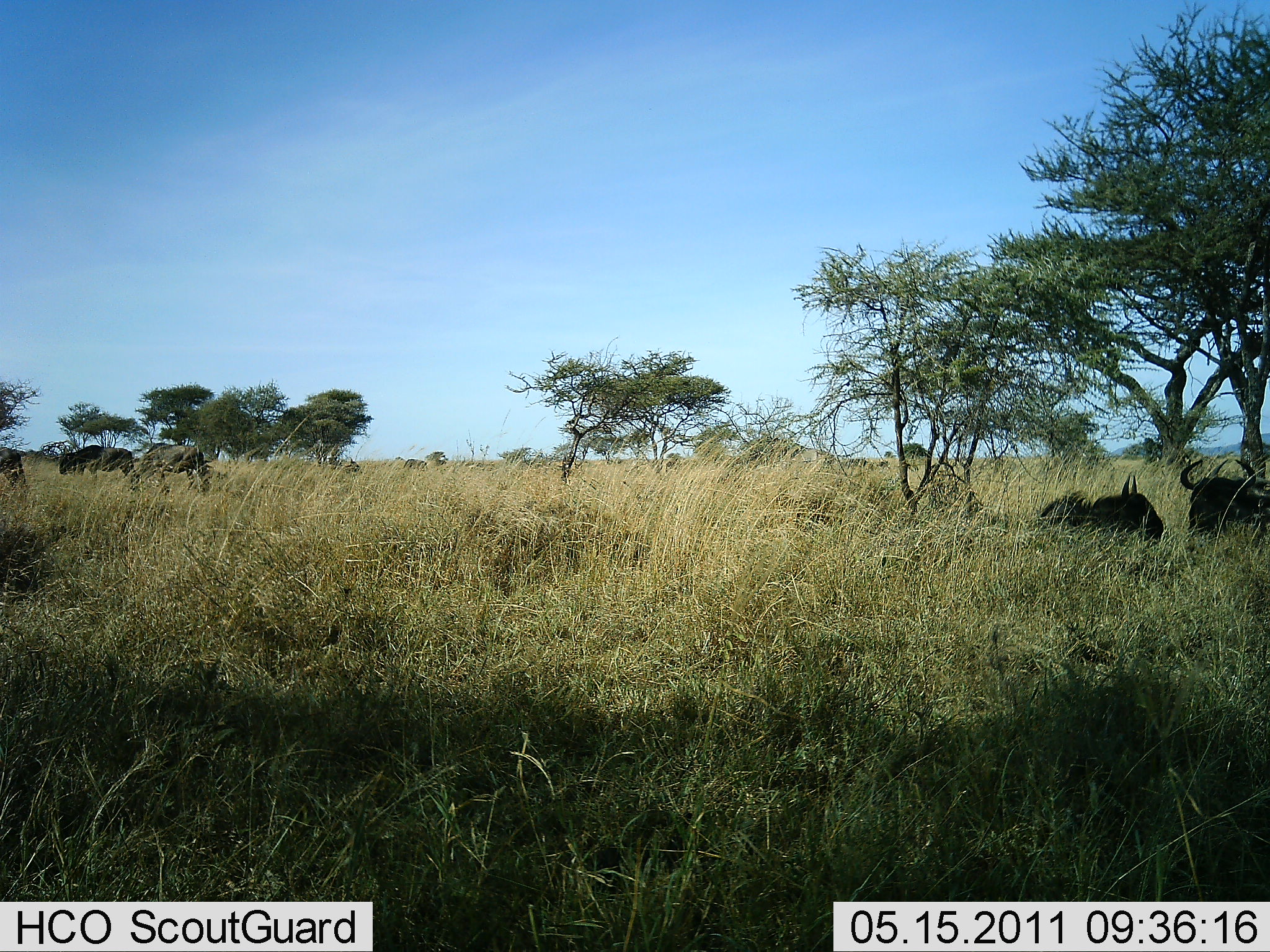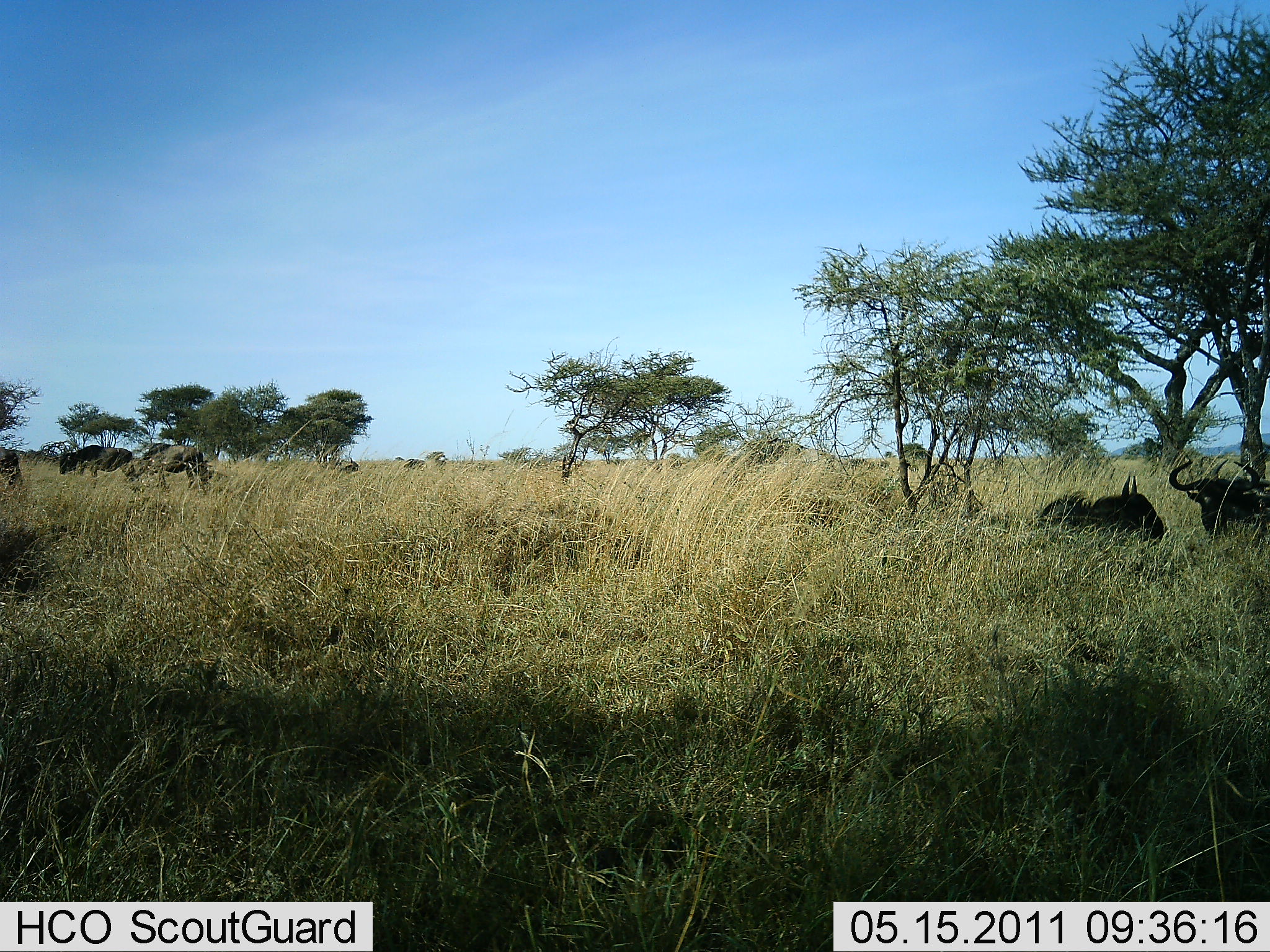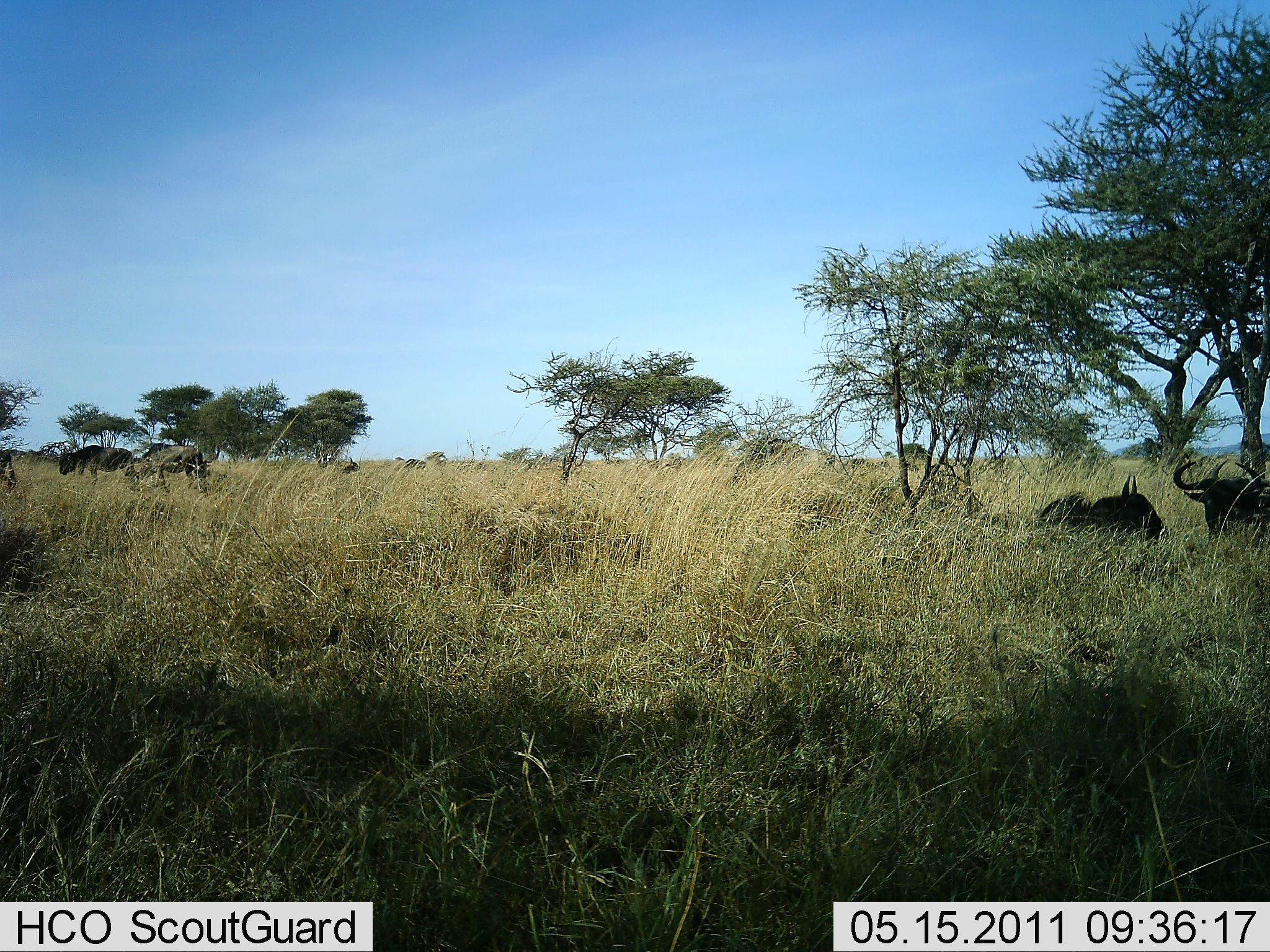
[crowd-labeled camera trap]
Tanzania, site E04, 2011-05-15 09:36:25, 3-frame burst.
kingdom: Animalia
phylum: Chordata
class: Mammalia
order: Artiodactyla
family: Bovidae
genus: Connochaetes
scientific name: Connochaetes taurinus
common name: blue wildebeest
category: wildebeest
Wildebeest (blue wildebeest) (Connochaetes taurinus), count 5. Behavior (volunteer vote fractions): standing 50%, resting 90%, moving 30%, interacting 0%. Young present (vote fraction): 0%. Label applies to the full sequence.